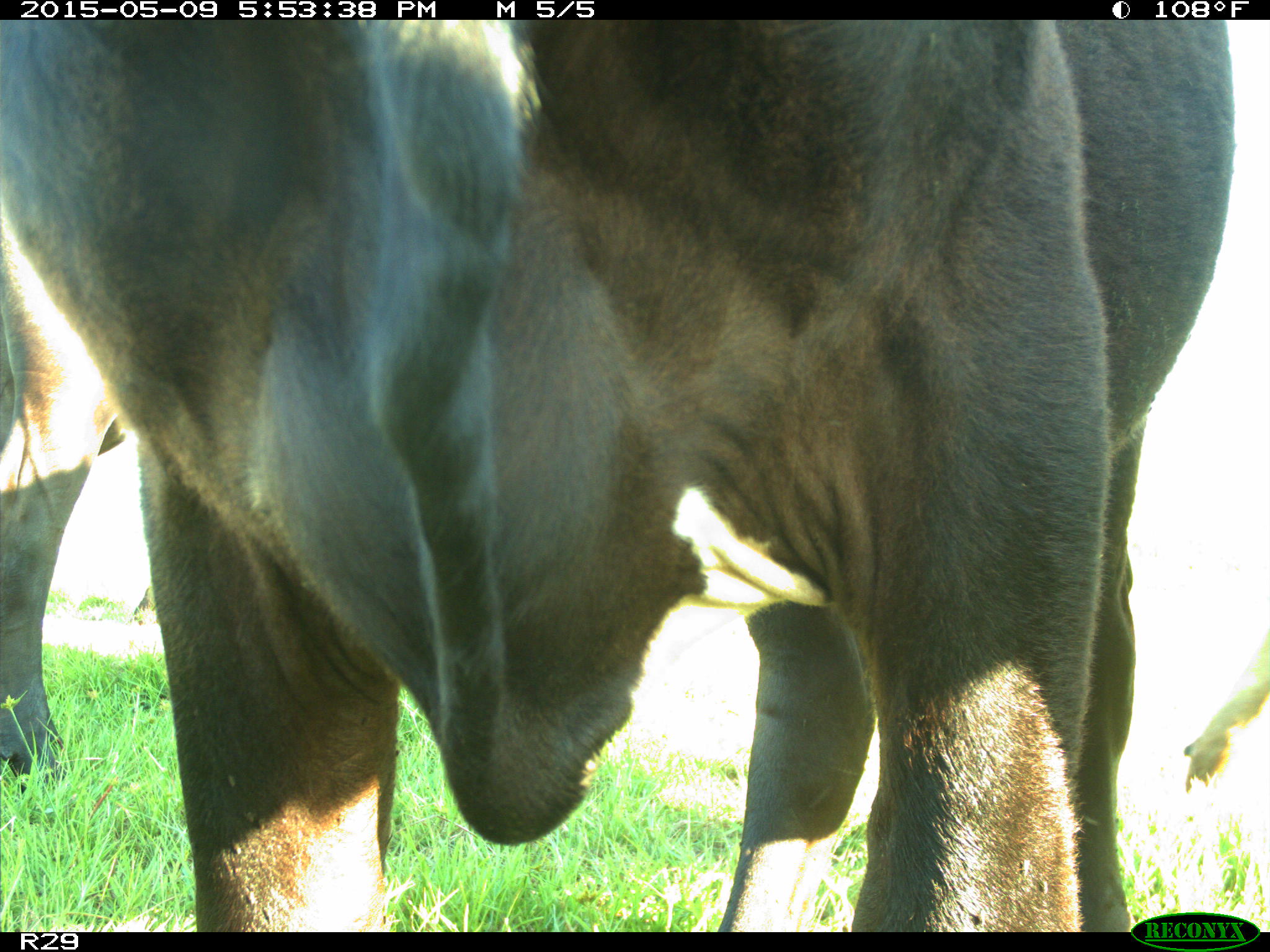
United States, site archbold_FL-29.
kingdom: Animalia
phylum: Chordata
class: Mammalia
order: Artiodactyla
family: Bovidae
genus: Bos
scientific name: Bos taurus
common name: domestic cow